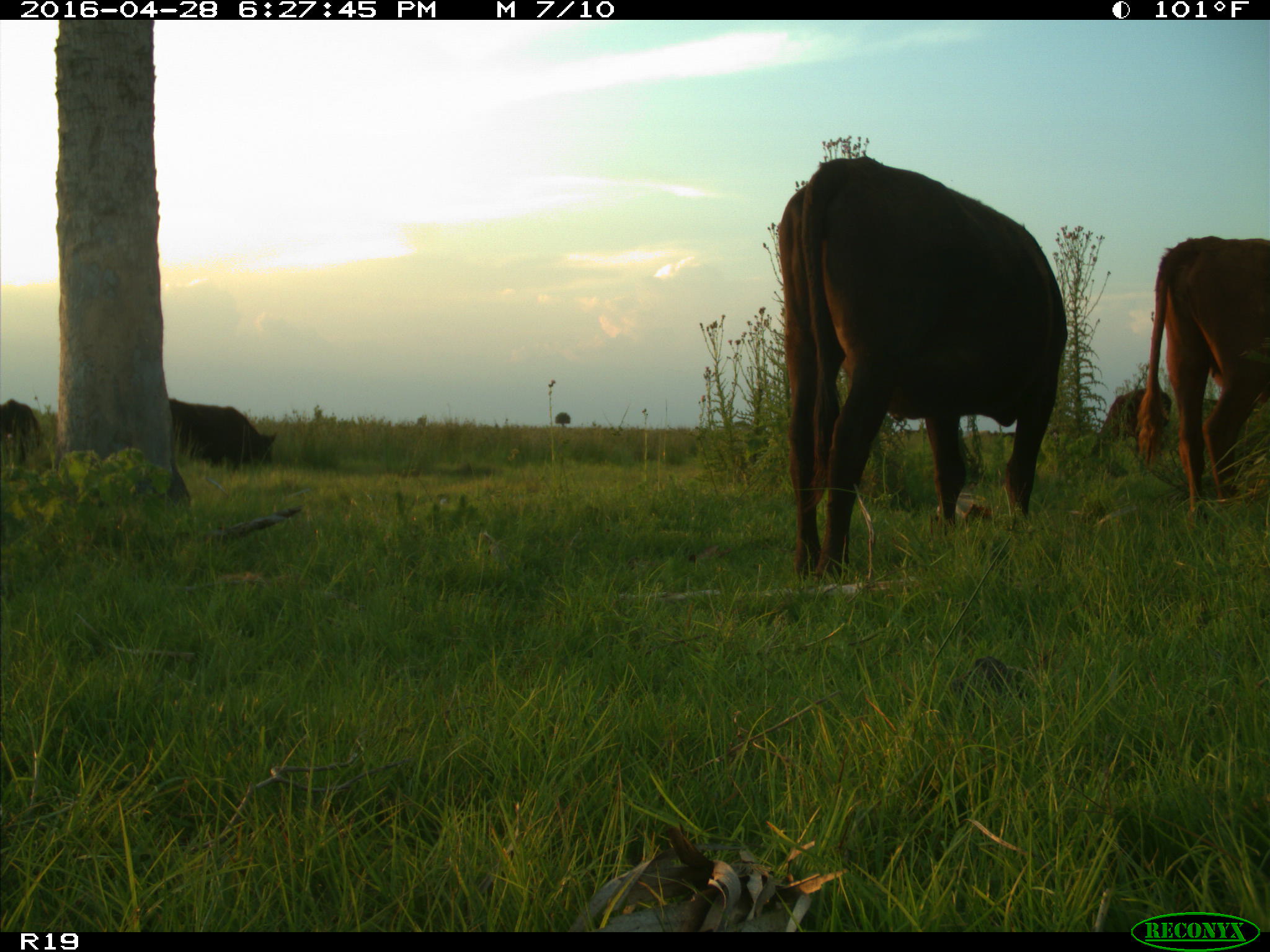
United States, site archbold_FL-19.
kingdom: Animalia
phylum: Chordata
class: Mammalia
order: Artiodactyla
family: Bovidae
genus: Bos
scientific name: Bos taurus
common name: domestic cow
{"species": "Bos taurus (domestic cow)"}